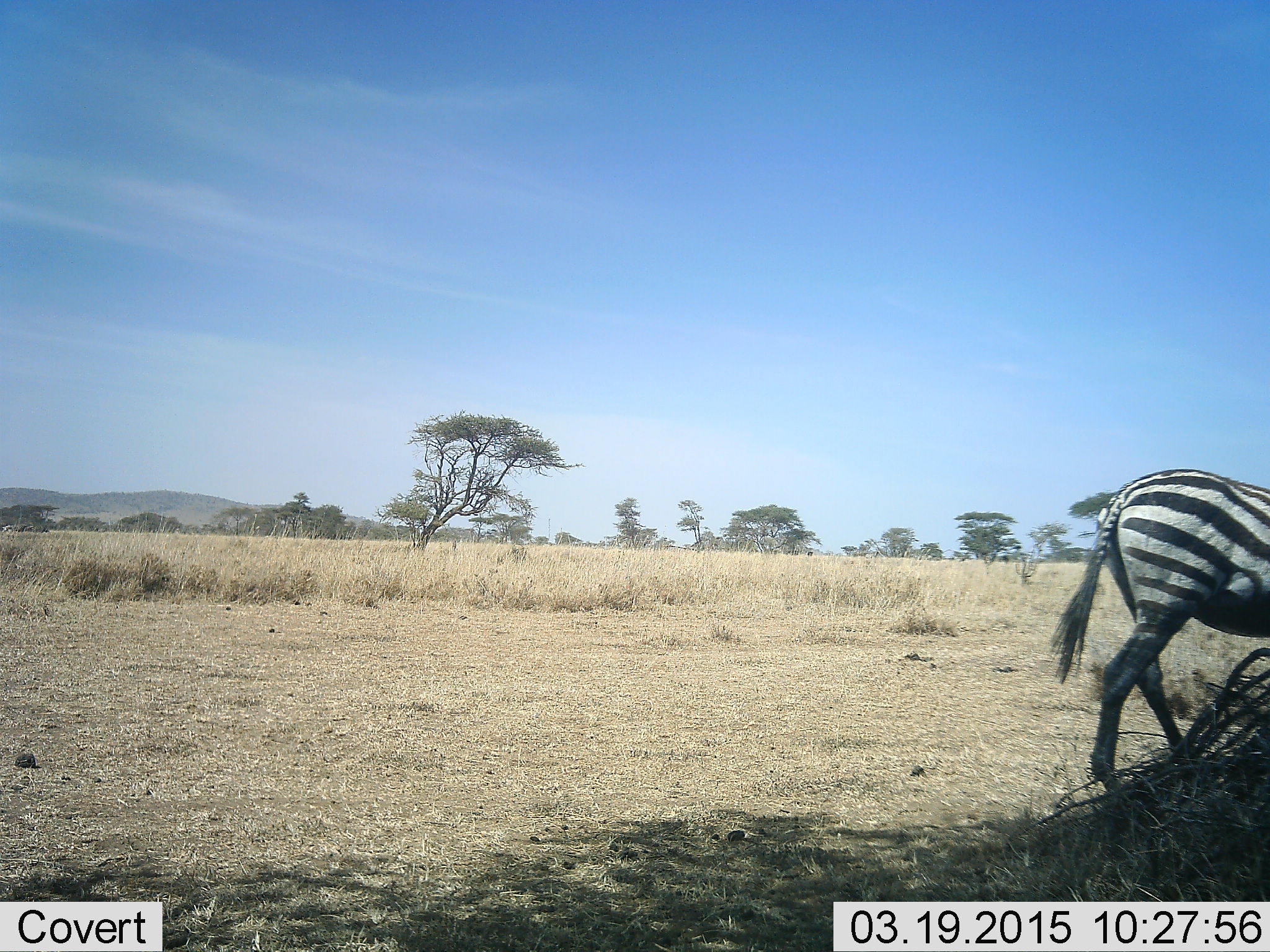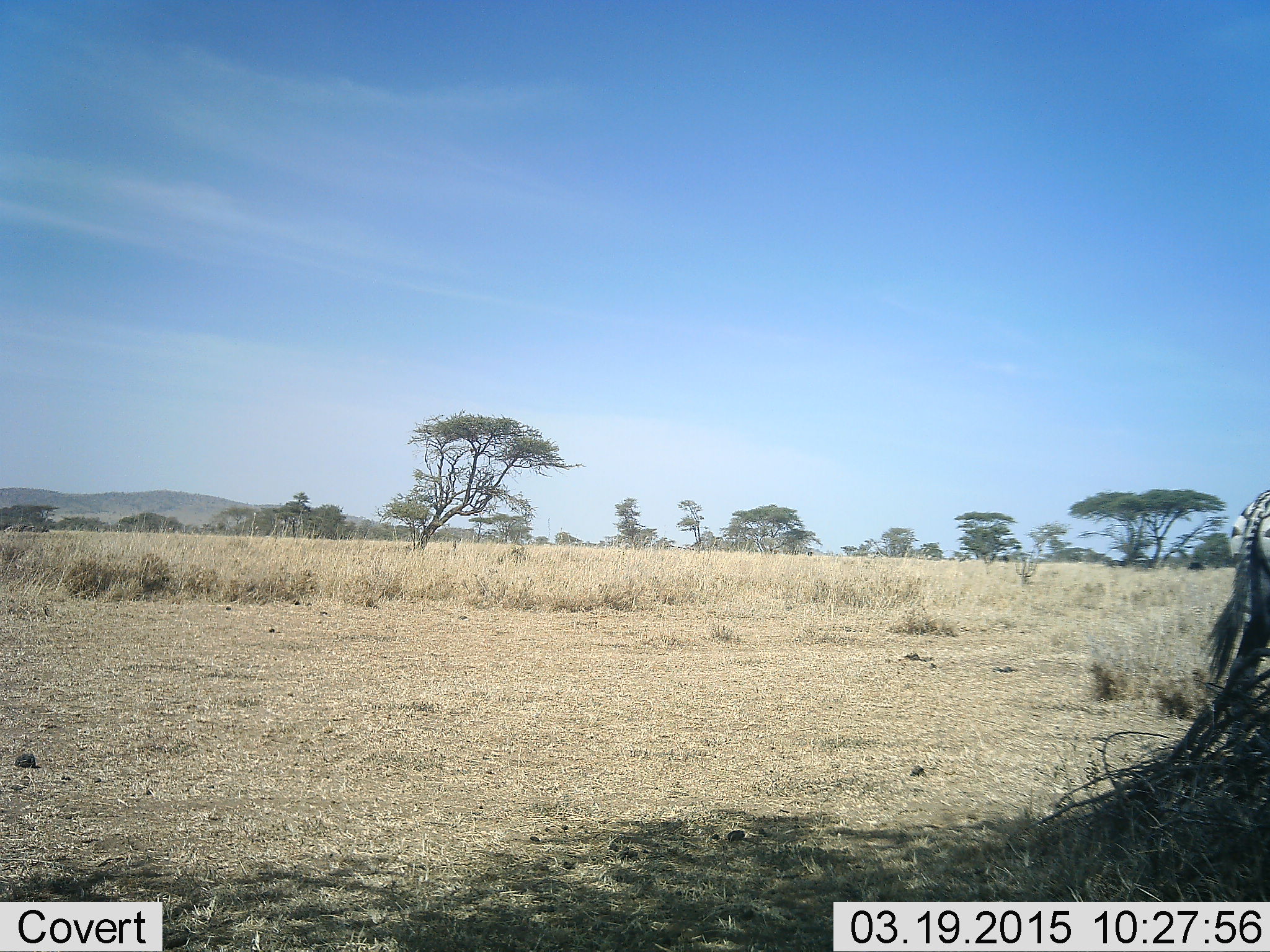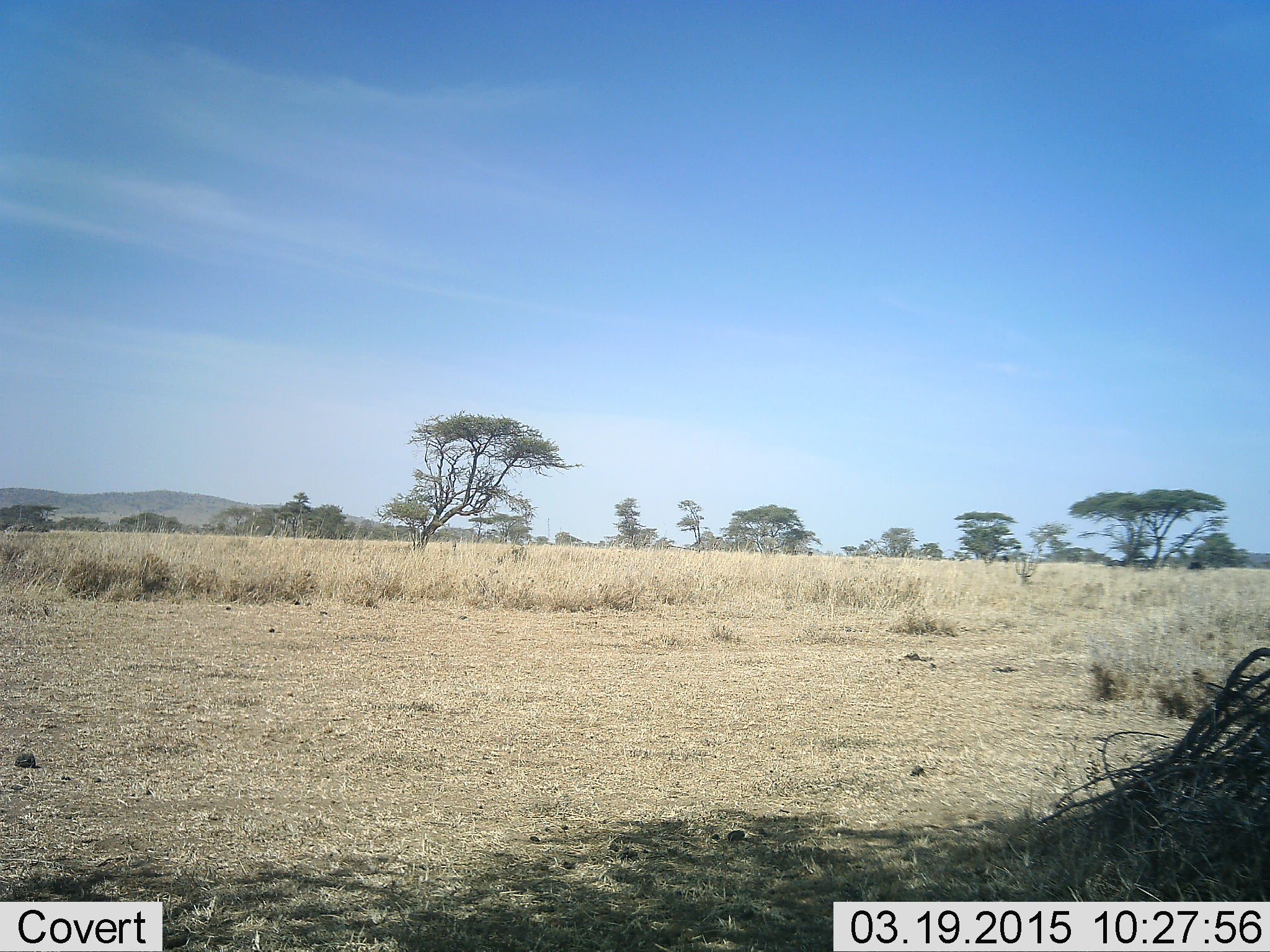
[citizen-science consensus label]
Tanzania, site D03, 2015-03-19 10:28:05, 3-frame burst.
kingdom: Animalia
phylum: Chordata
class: Mammalia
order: Perissodactyla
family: Equidae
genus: Equus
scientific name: Equus quagga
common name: plains zebra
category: zebra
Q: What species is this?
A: Zebra (plains zebra) (Equus quagga).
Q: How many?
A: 1.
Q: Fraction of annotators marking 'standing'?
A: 0%.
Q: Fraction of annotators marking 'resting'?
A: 0%.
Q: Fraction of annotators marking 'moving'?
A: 100%.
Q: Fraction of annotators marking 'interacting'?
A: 0%.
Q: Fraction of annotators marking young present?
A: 0%.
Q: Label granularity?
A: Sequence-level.